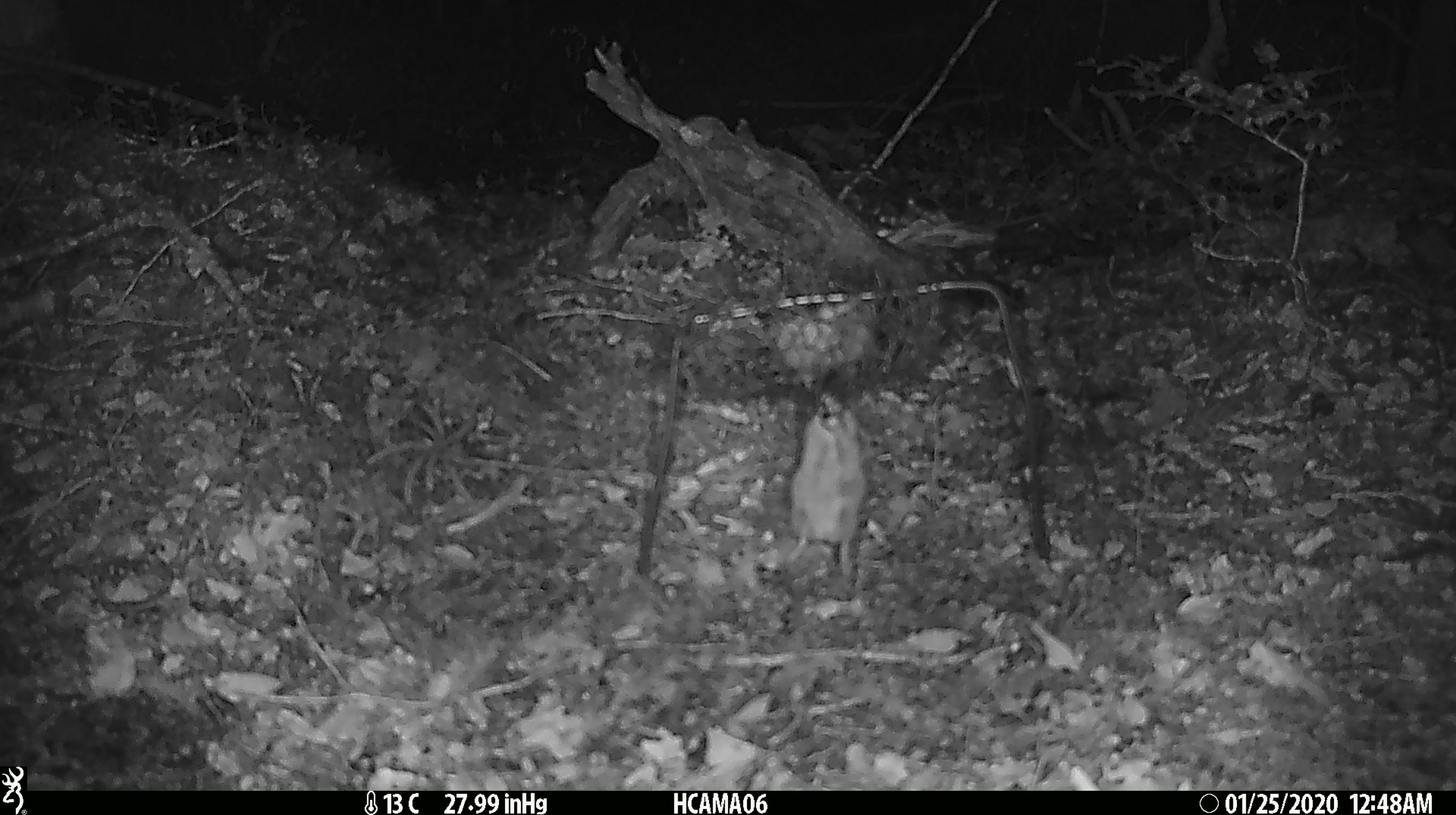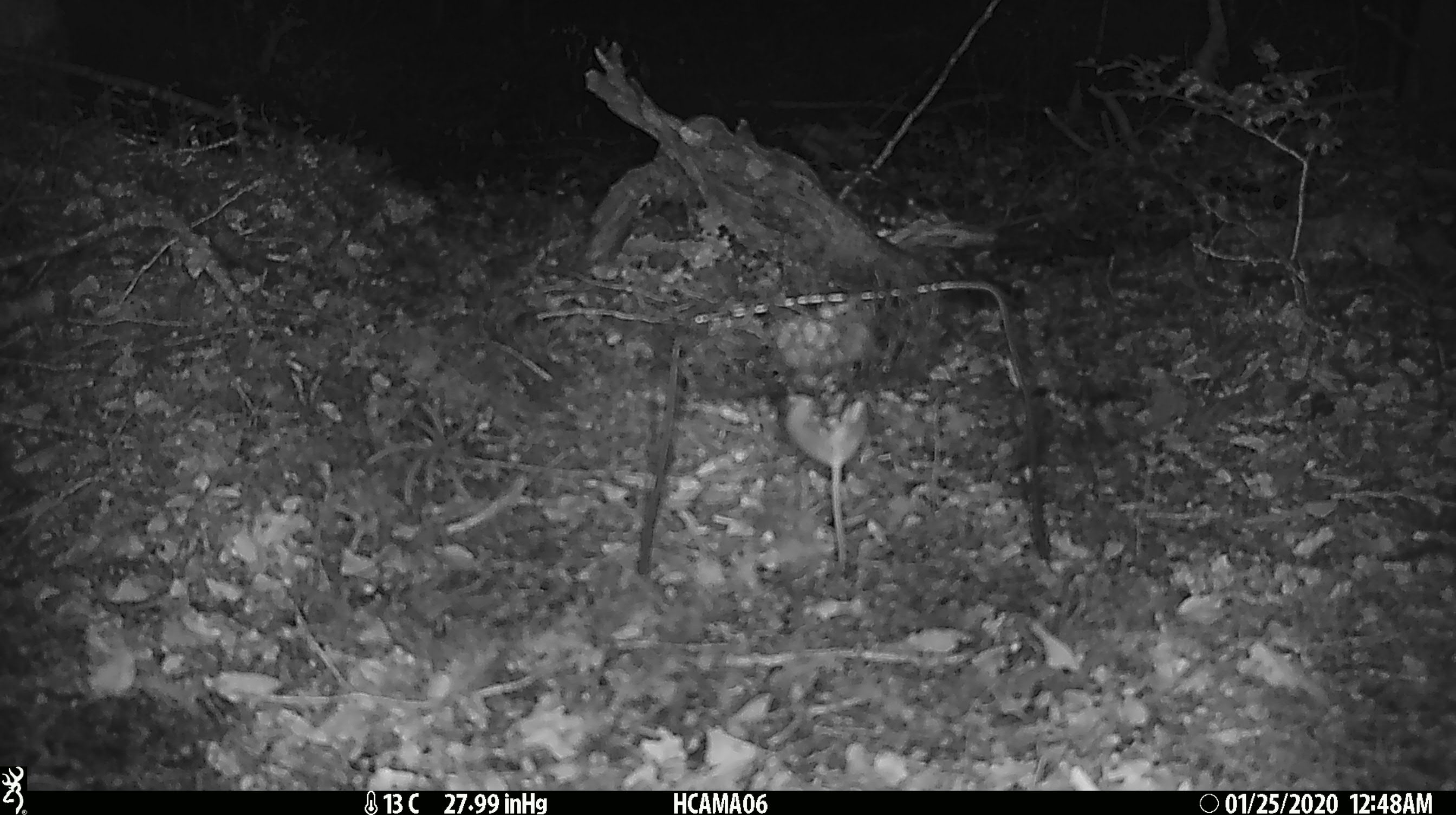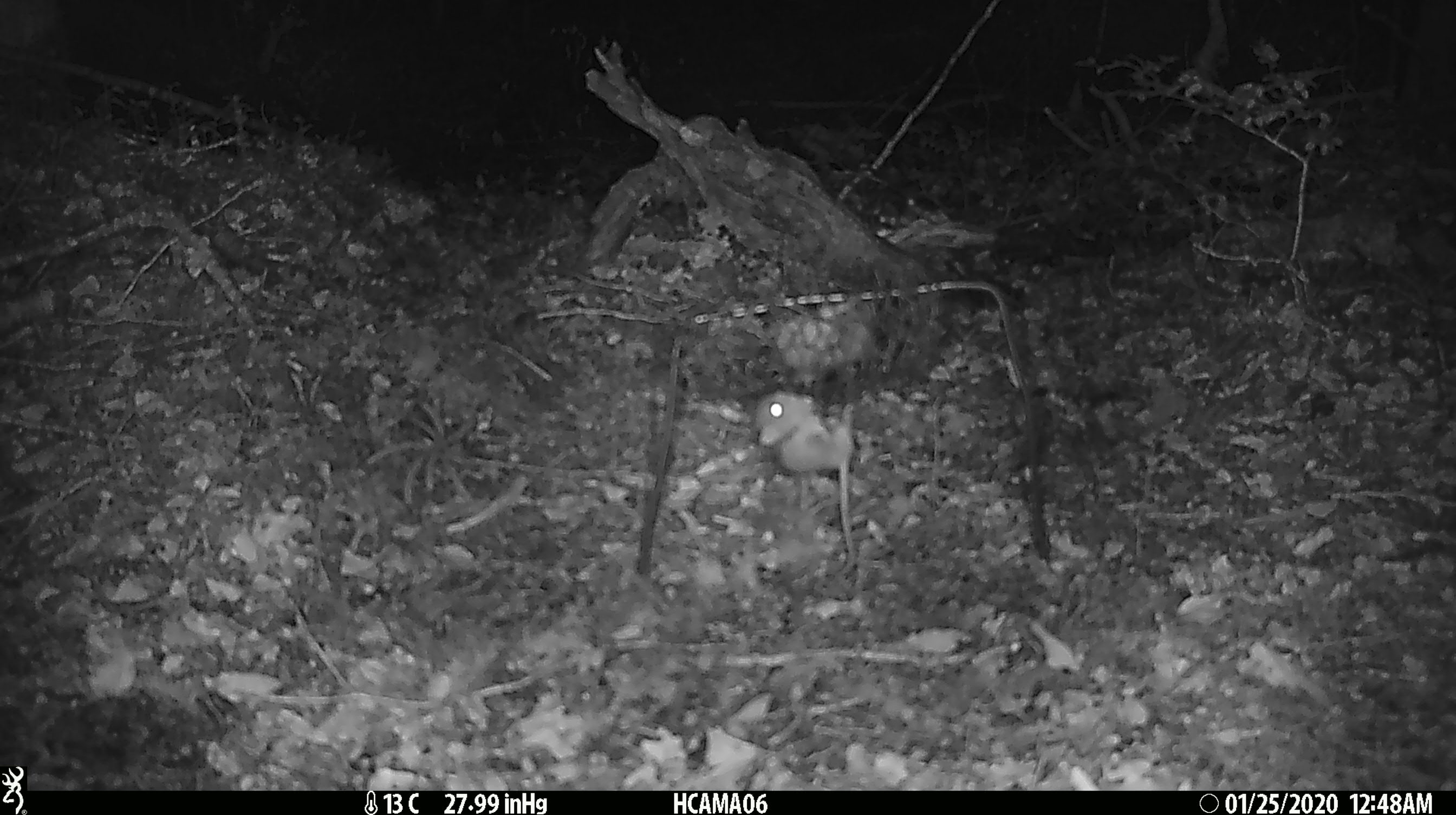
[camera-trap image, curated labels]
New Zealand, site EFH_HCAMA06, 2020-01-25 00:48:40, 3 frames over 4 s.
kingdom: Animalia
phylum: Chordata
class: Mammalia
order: Rodentia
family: Muridae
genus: Mus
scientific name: Mus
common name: mouse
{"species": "mouse (Mus)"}